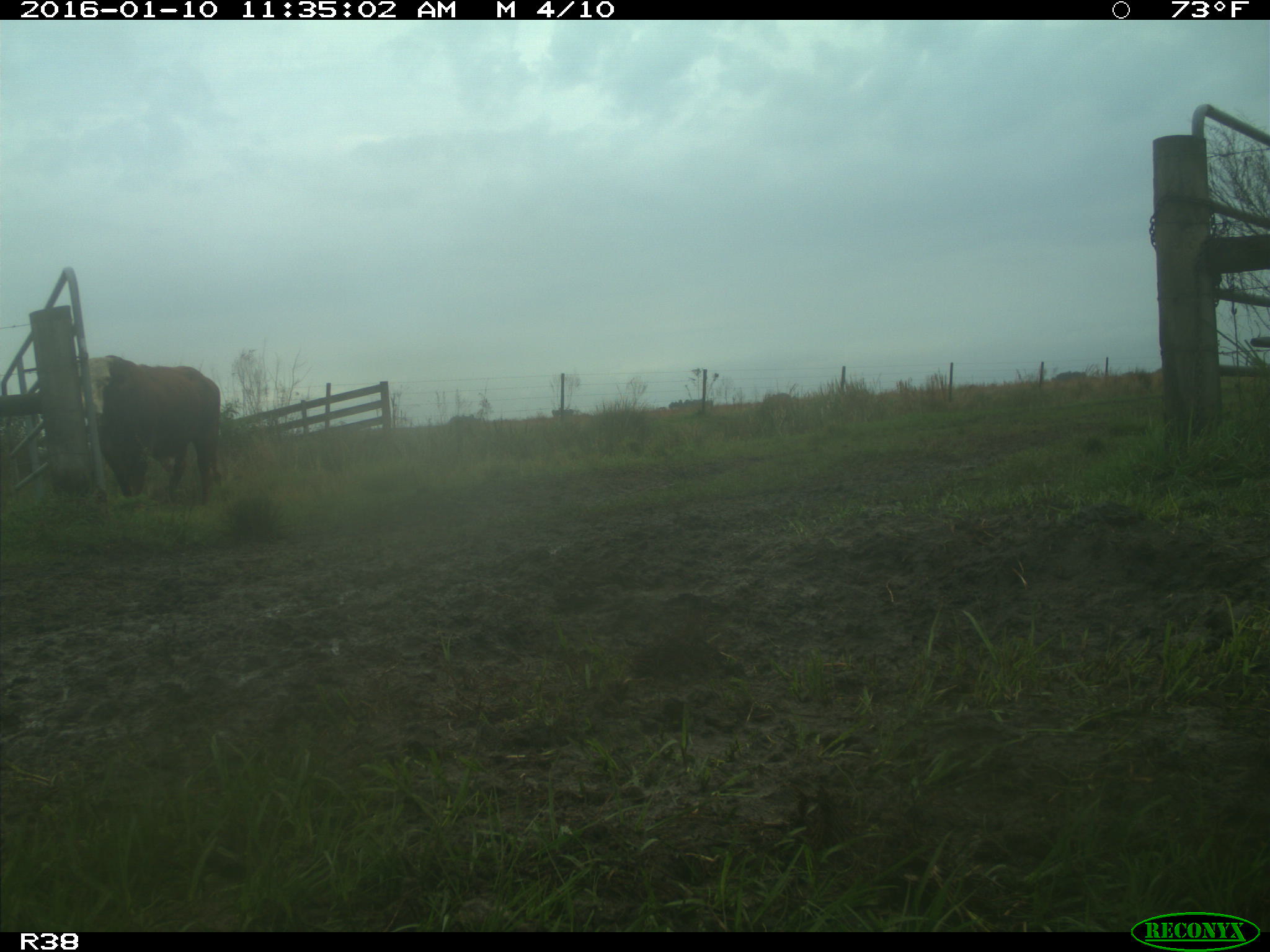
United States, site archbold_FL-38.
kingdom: Animalia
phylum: Chordata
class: Mammalia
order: Artiodactyla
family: Bovidae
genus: Bos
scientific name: Bos taurus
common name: domestic cow